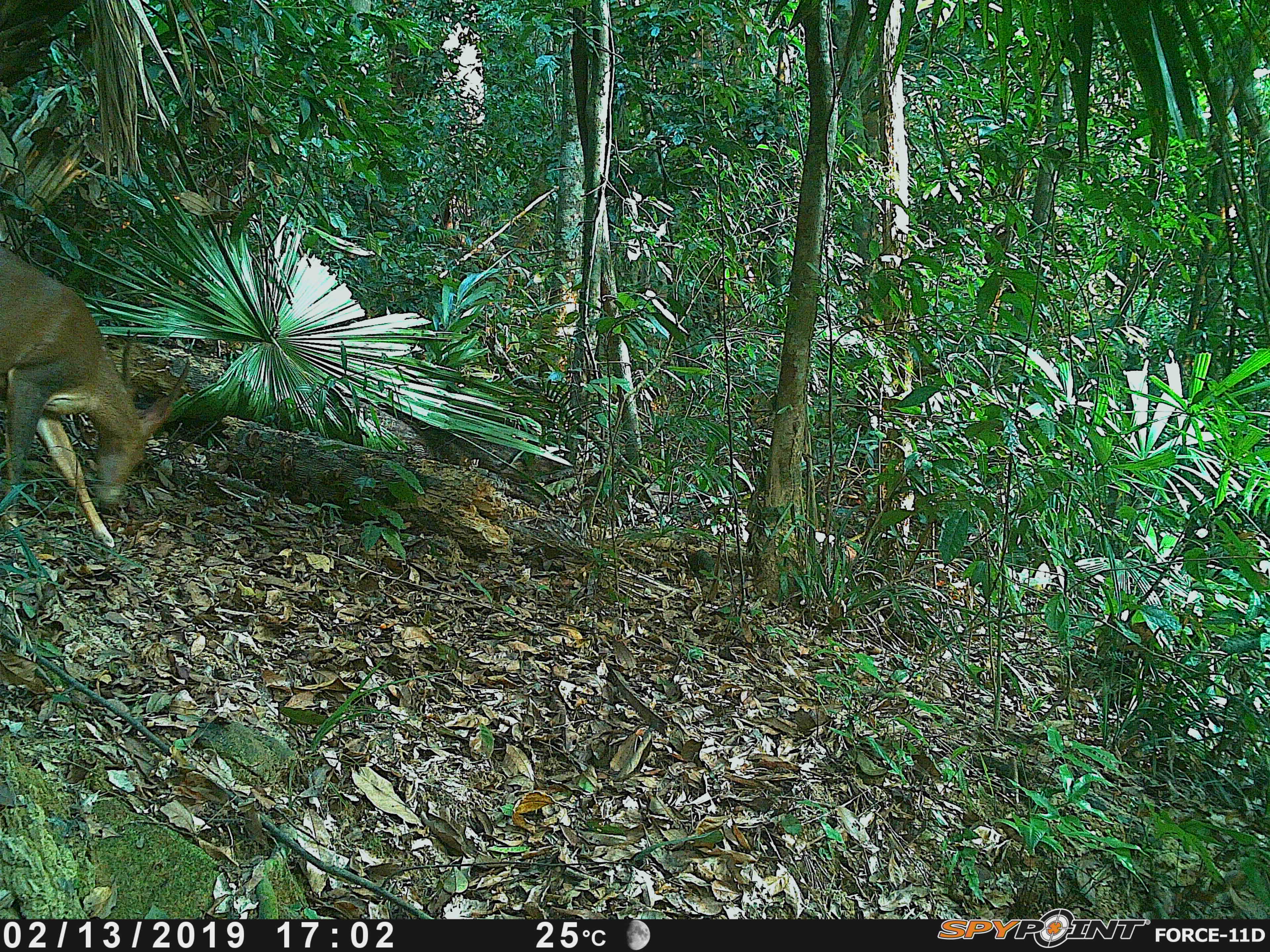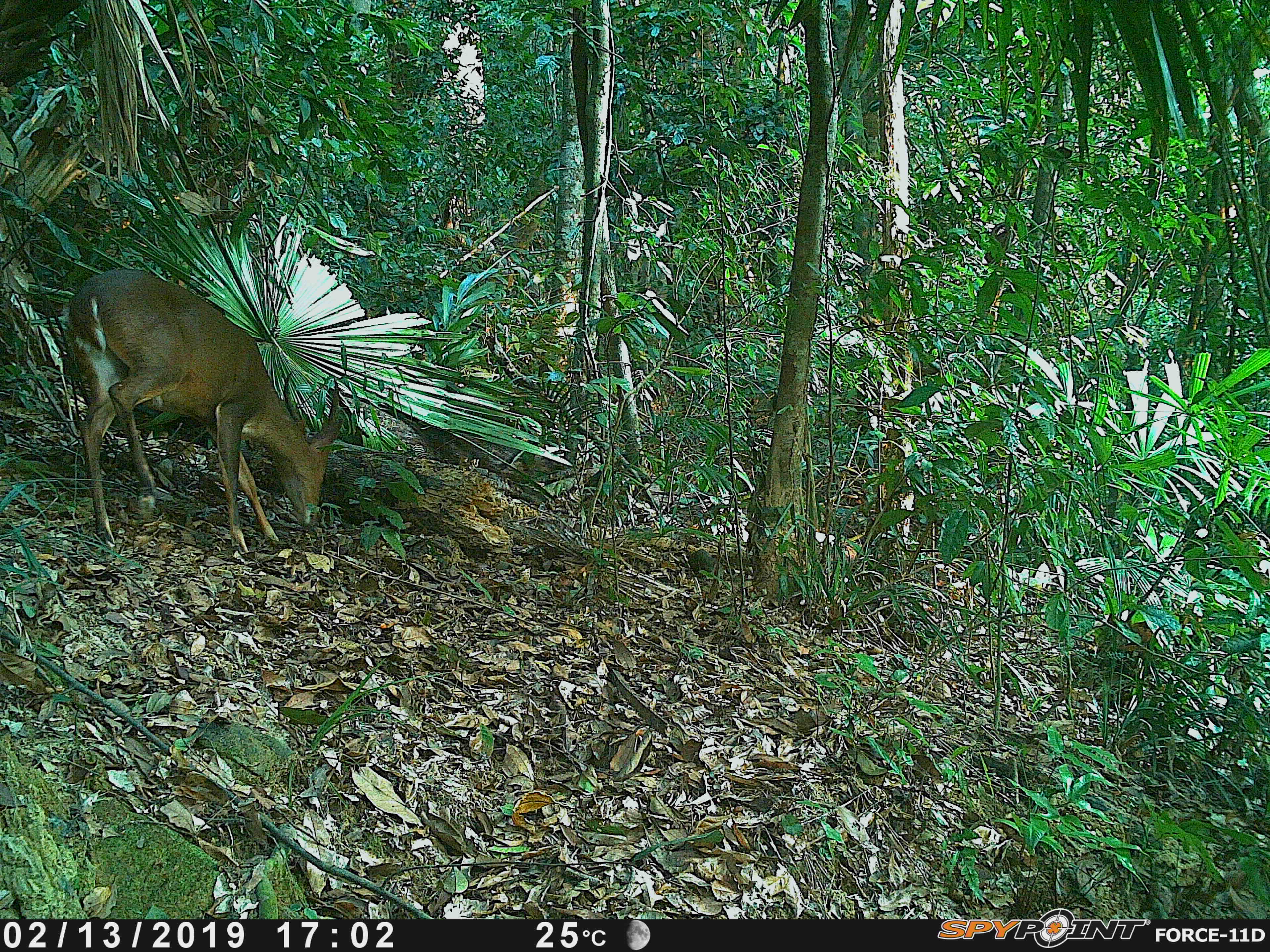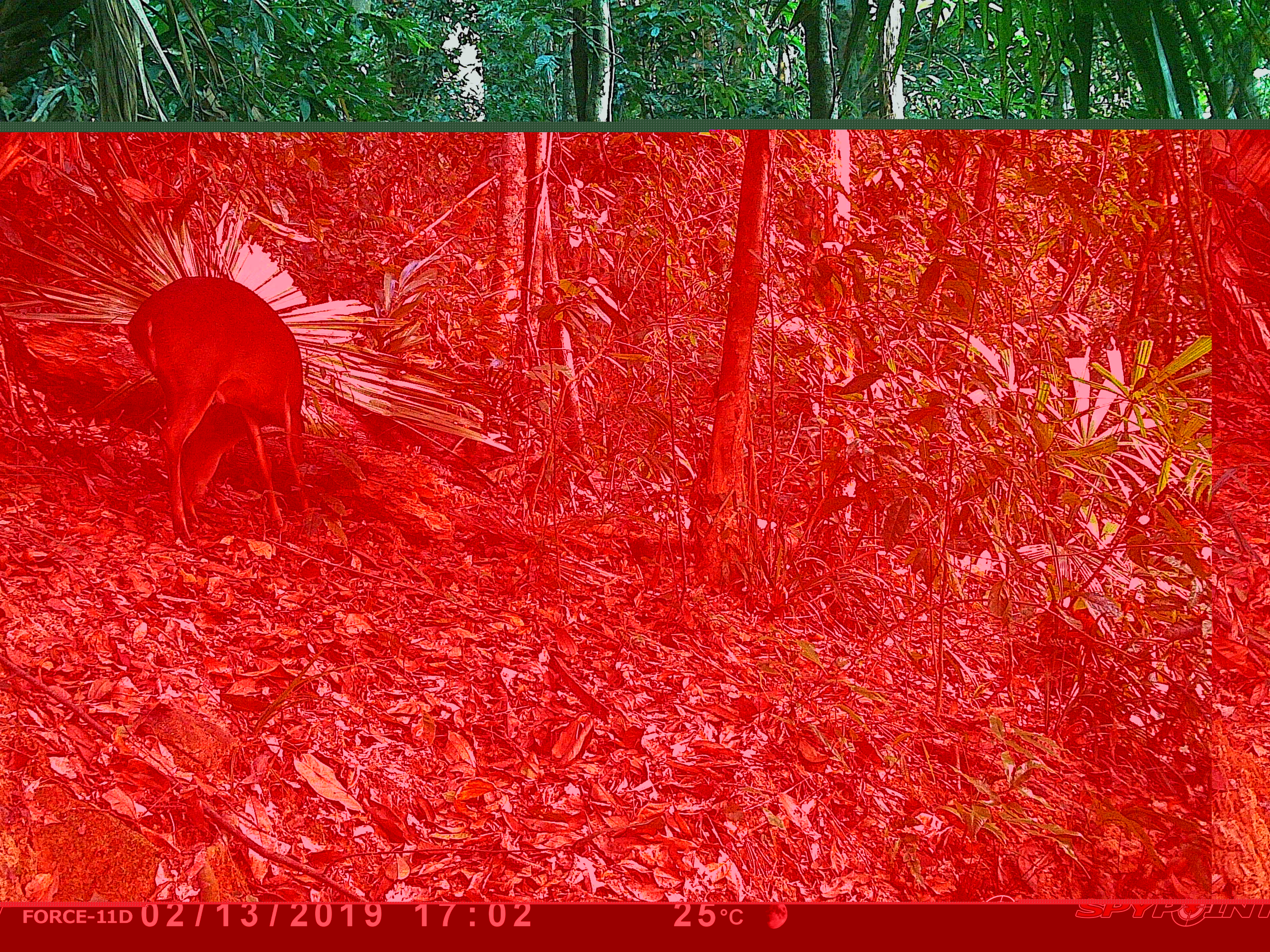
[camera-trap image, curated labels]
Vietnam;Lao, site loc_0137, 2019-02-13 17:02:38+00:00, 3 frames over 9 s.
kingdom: Animalia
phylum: Chordata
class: Mammalia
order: Artiodactyla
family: Cervidae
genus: Muntiacus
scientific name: Muntiacus vuquangensis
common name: large-antlered muntjac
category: large antlered muntjac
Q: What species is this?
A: Large antlered muntjac (large-antlered muntjac) (Muntiacus vuquangensis).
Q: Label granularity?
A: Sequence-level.